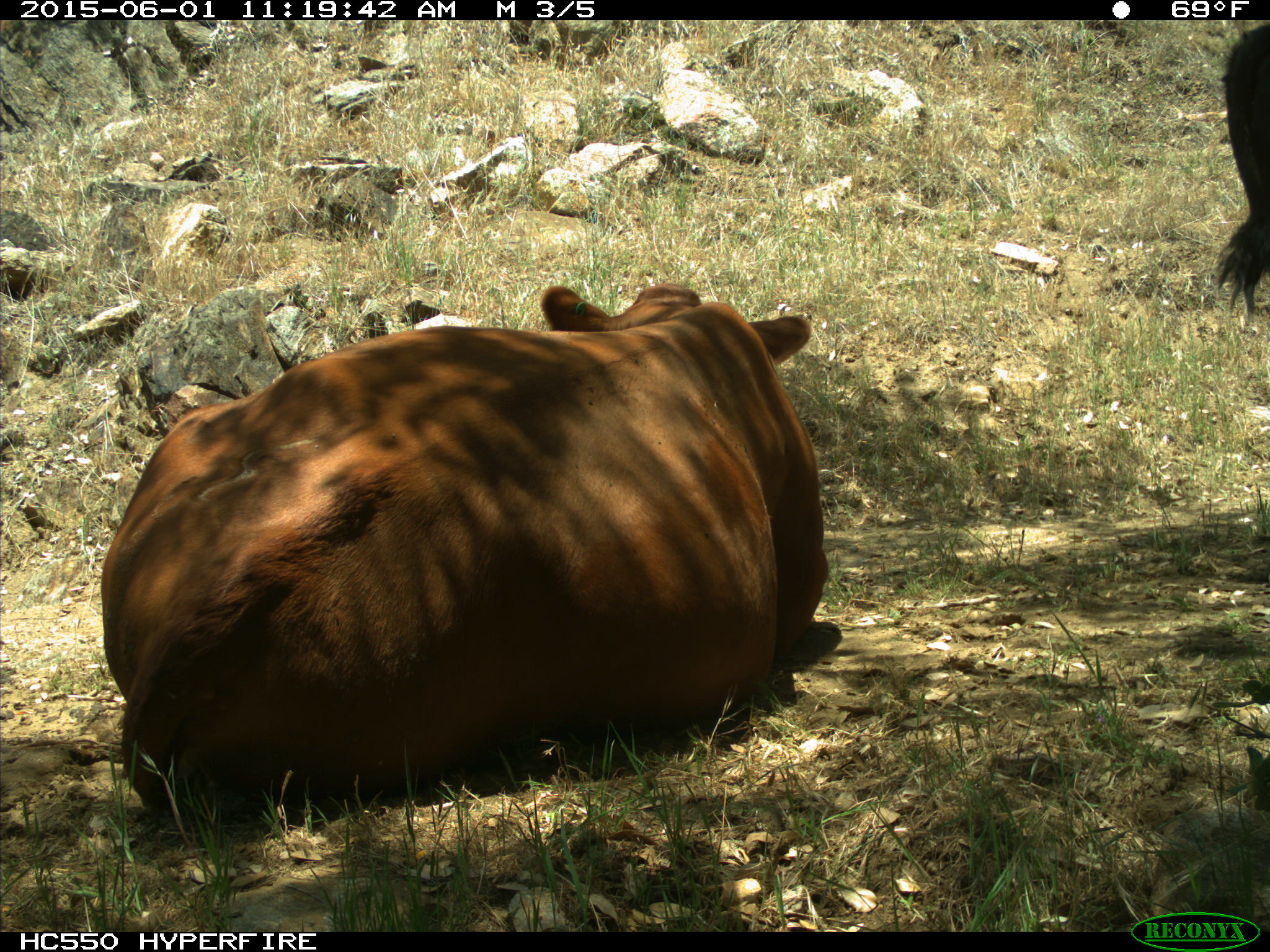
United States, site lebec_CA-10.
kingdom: Animalia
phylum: Chordata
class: Mammalia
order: Artiodactyla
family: Bovidae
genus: Bos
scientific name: Bos taurus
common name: domestic cow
Bos taurus (domestic cow).